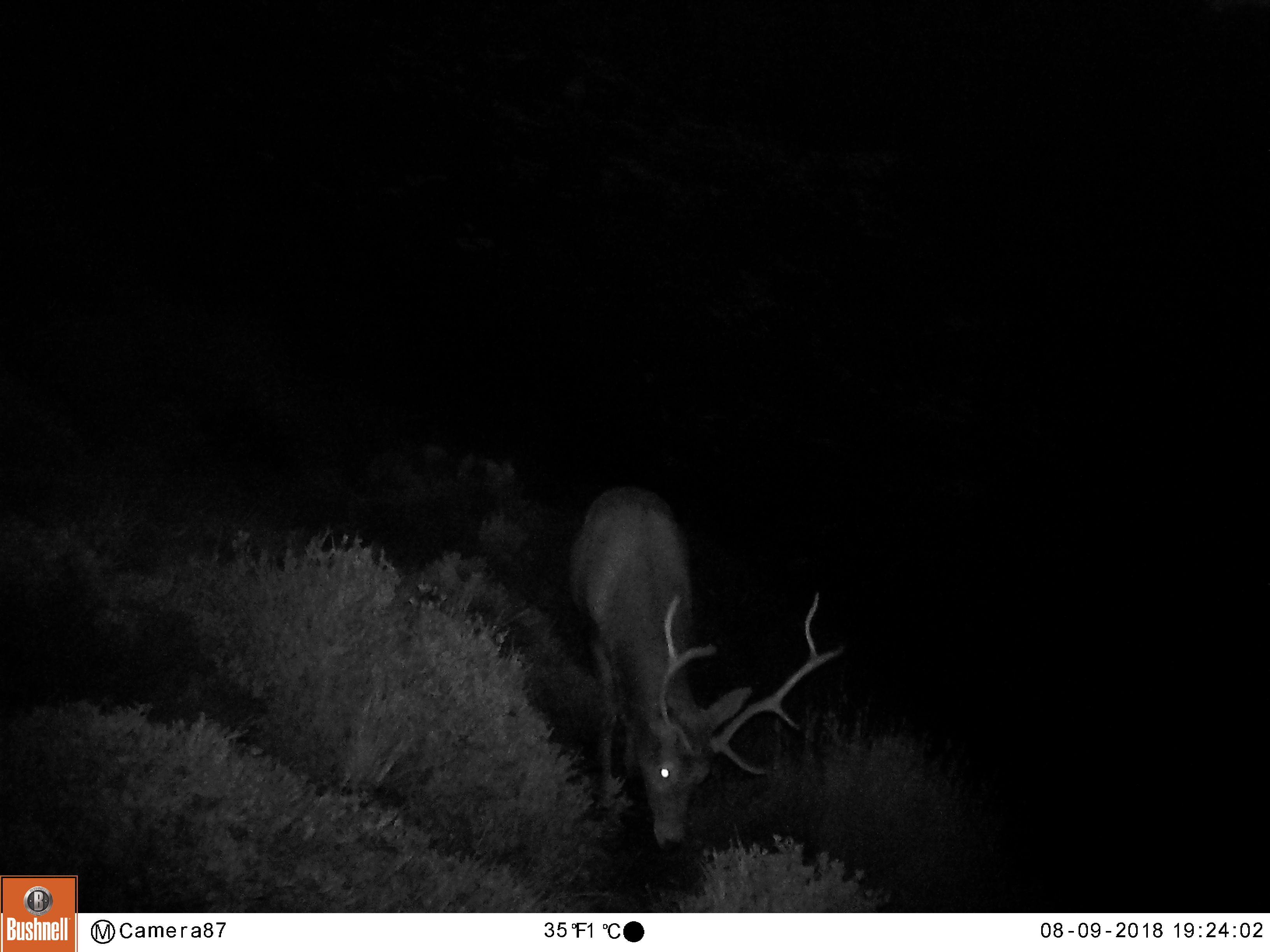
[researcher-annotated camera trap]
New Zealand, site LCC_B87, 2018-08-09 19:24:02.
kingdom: Animalia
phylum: Chordata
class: Mammalia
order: Artiodactyla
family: Cervidae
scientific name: Cervidae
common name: deer